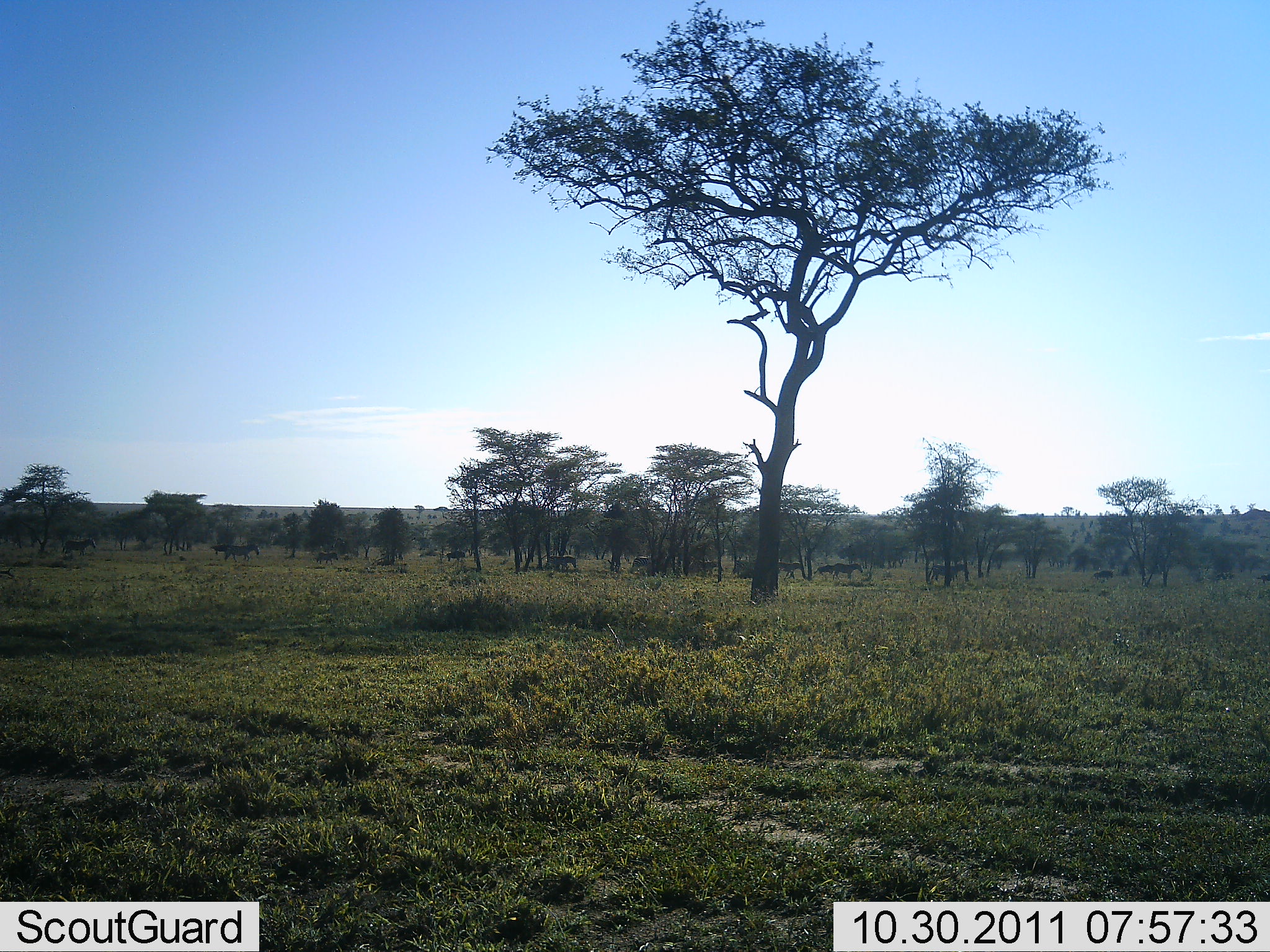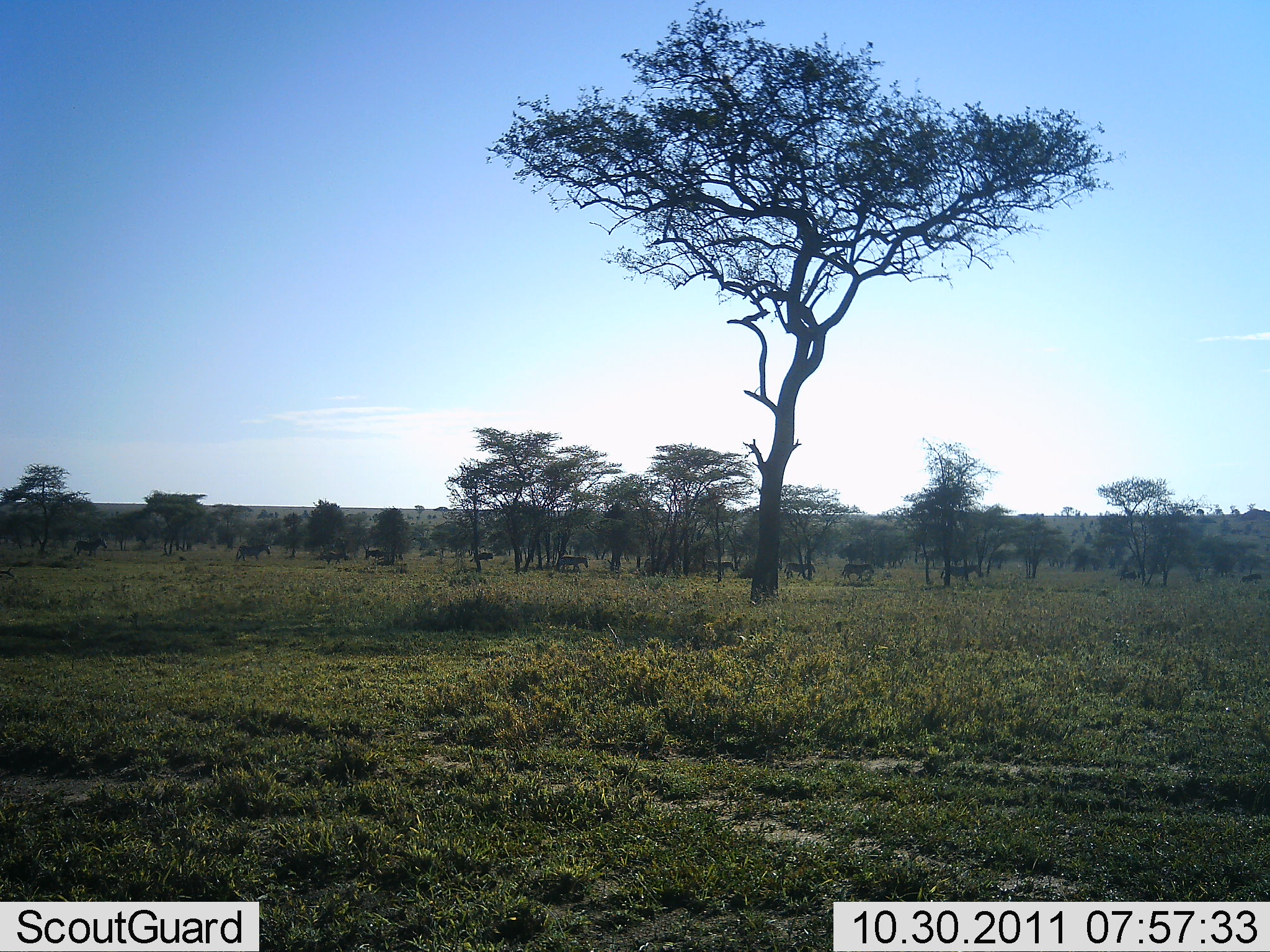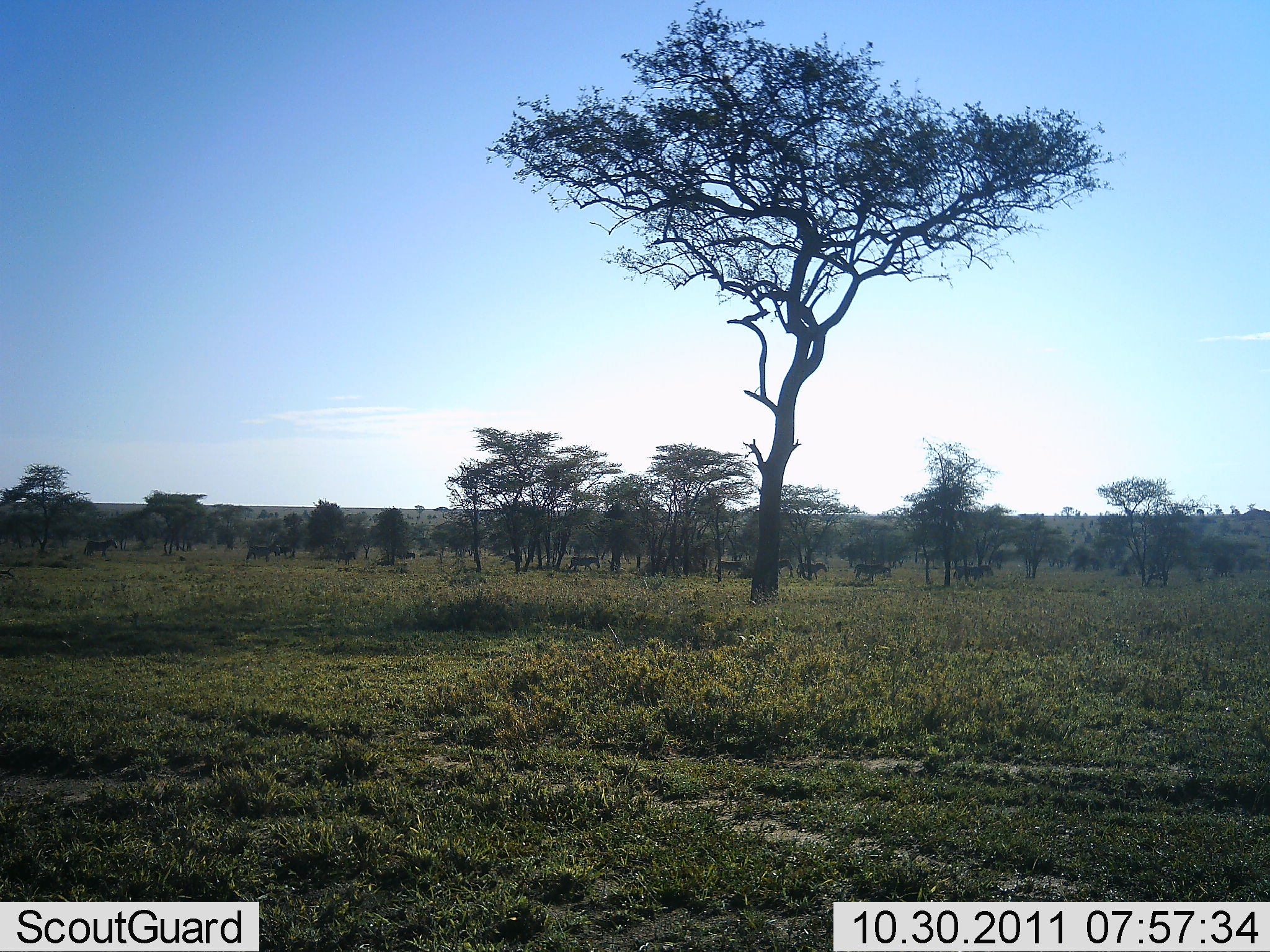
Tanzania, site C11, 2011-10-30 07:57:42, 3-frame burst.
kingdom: Animalia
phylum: Chordata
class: Mammalia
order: Artiodactyla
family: Bovidae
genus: Connochaetes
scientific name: Connochaetes taurinus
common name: blue wildebeest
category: wildebeest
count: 11-50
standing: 12%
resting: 12%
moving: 88%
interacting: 0%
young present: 0%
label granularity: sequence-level